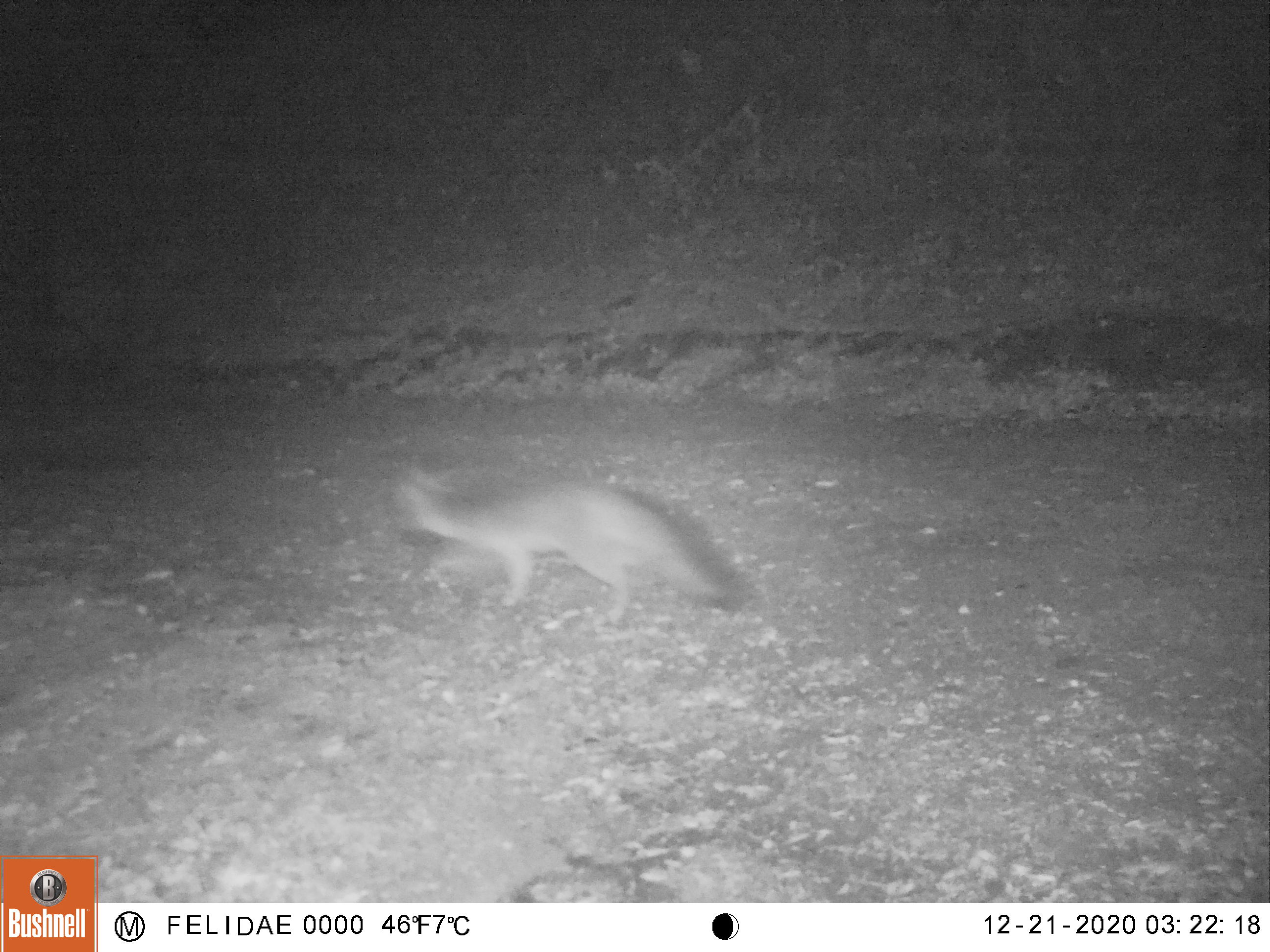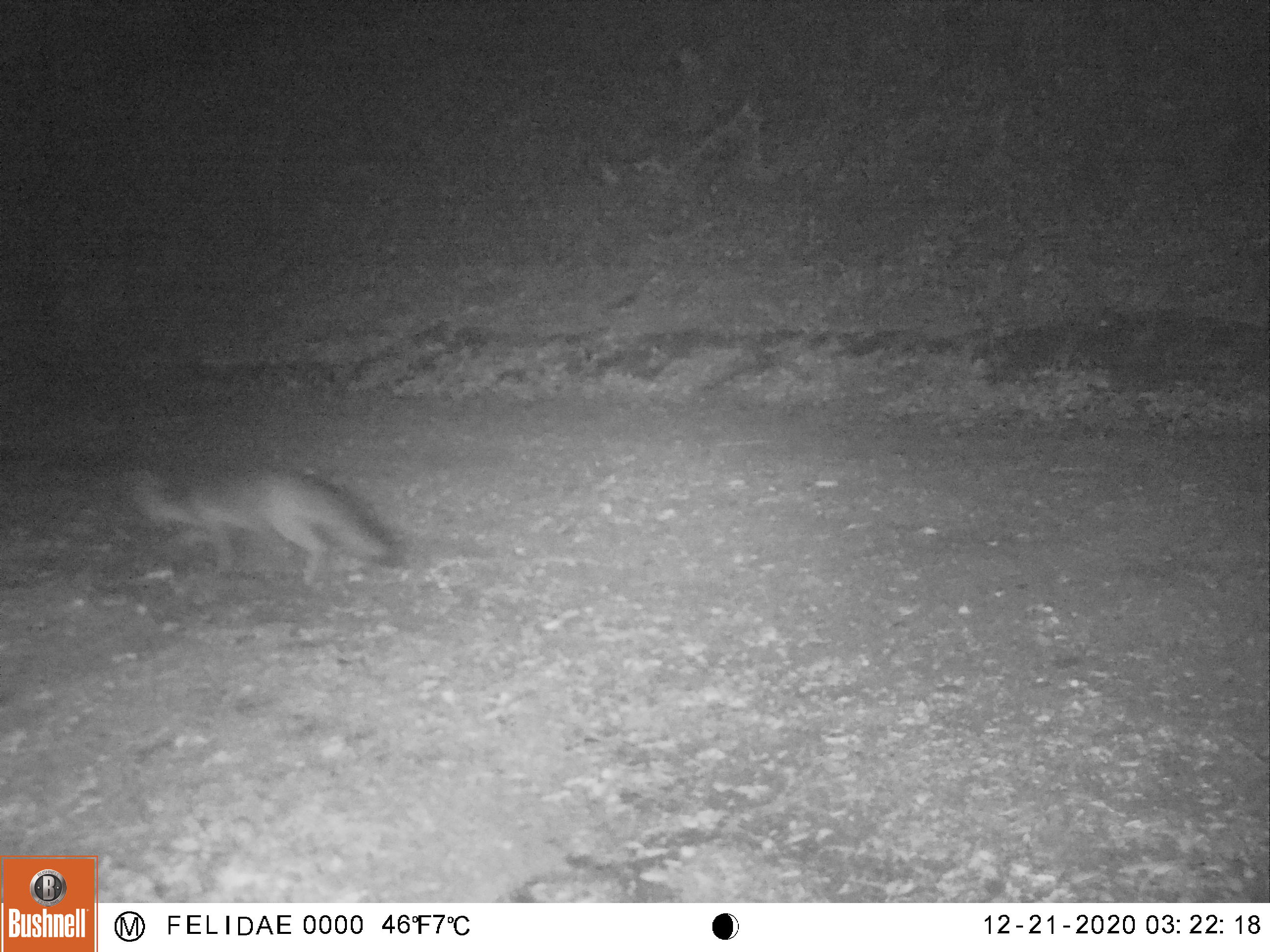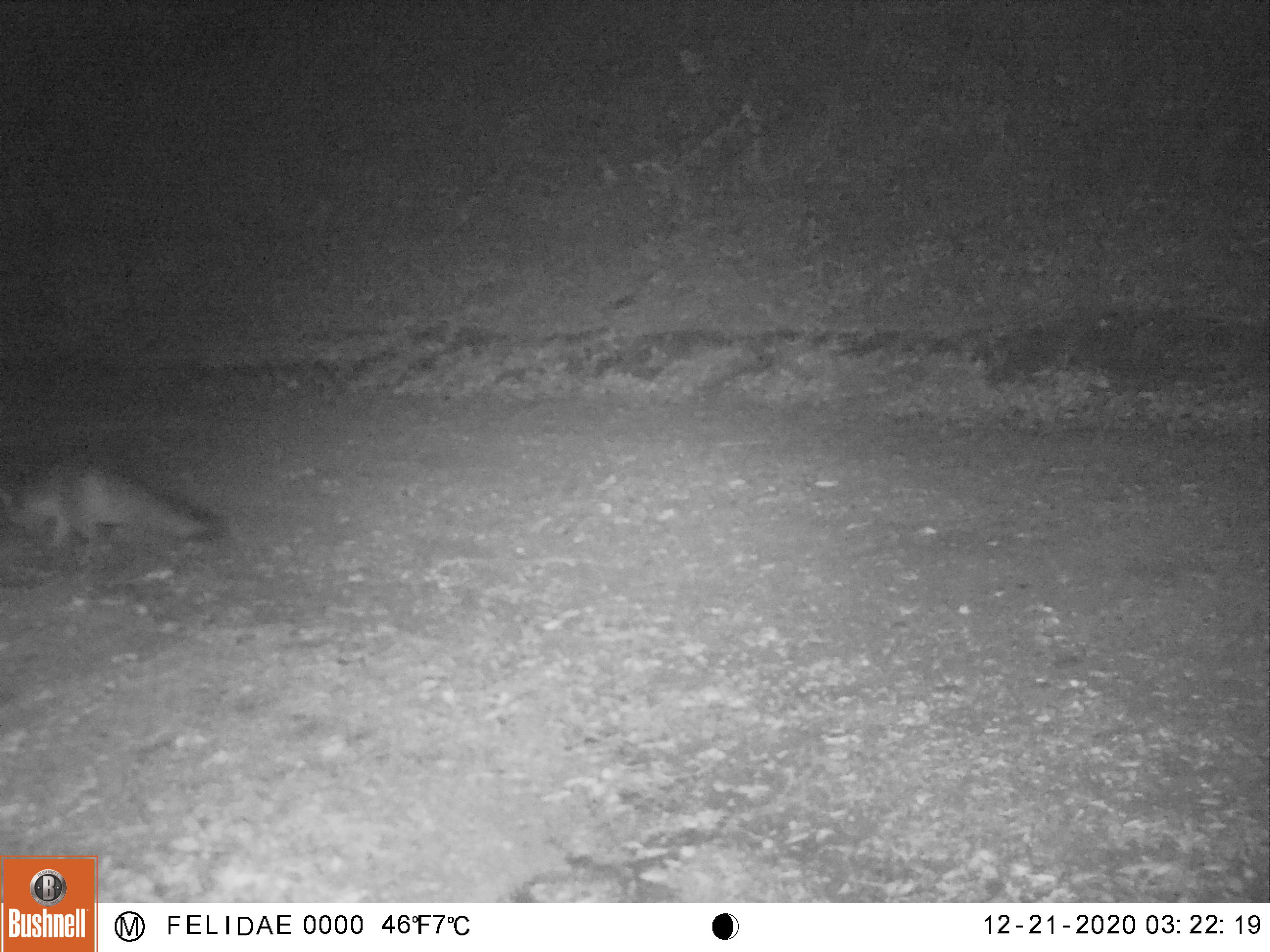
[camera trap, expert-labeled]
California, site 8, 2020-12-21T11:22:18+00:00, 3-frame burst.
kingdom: Animalia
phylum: Chordata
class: Mammalia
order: Carnivora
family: Canidae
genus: Urocyon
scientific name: Urocyon cinereoargenteus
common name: gray fox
Gray fox (Urocyon cinereoargenteus).